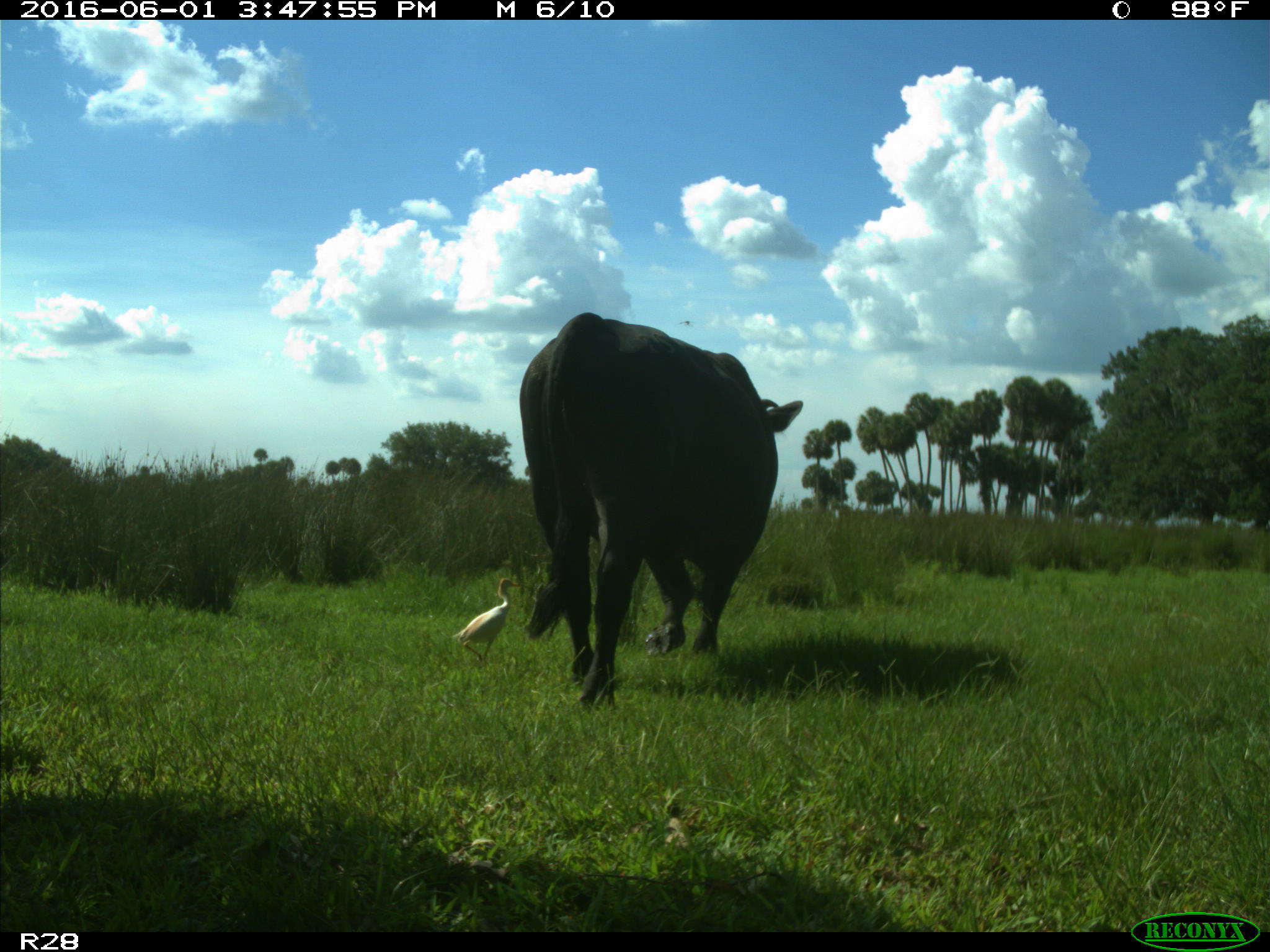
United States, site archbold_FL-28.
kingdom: Animalia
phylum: Chordata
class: Mammalia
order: Artiodactyla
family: Bovidae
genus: Bos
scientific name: Bos taurus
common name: domestic cow